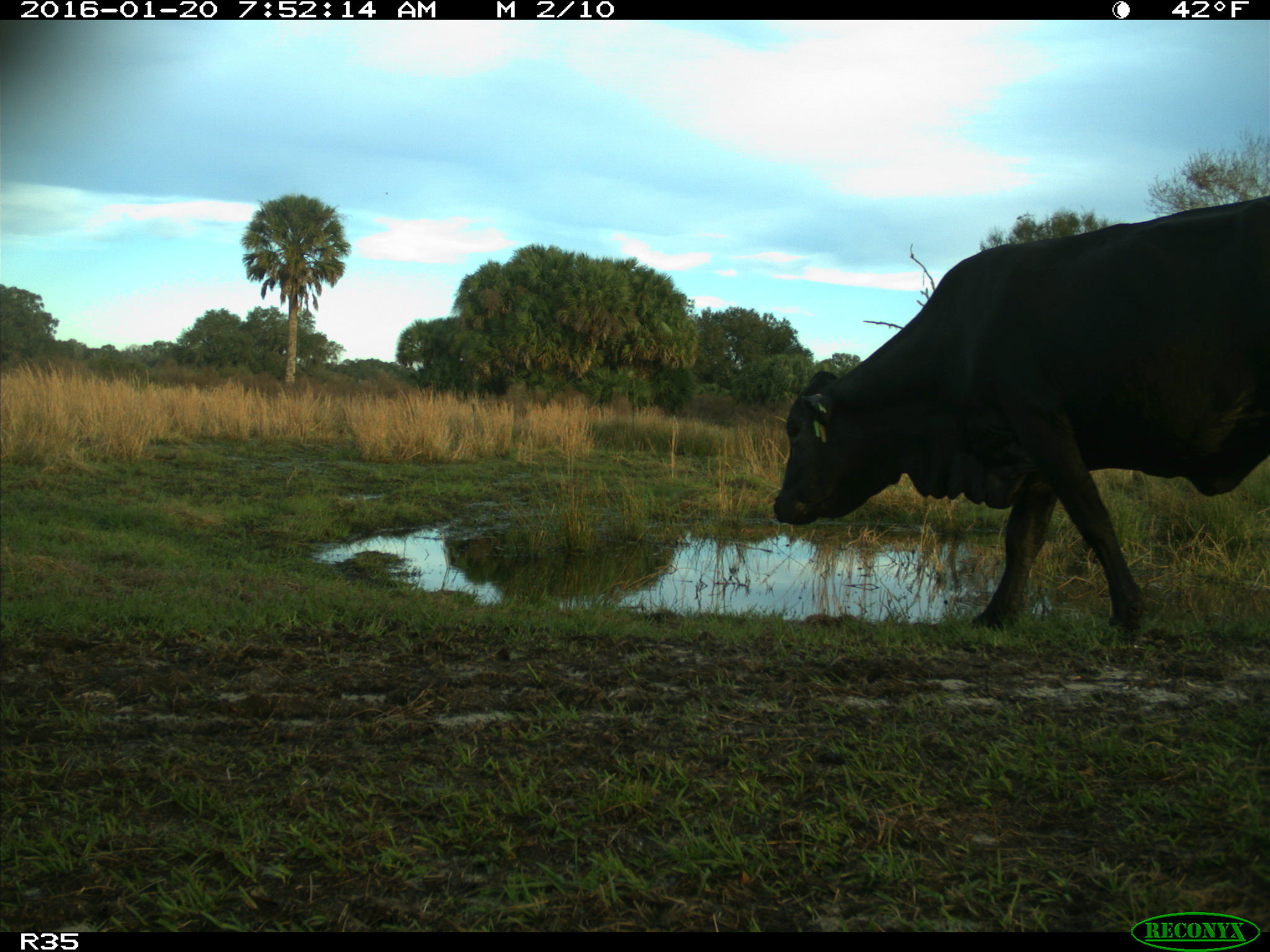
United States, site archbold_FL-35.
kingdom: Animalia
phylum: Chordata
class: Mammalia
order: Artiodactyla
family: Bovidae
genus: Bos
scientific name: Bos taurus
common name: domestic cow